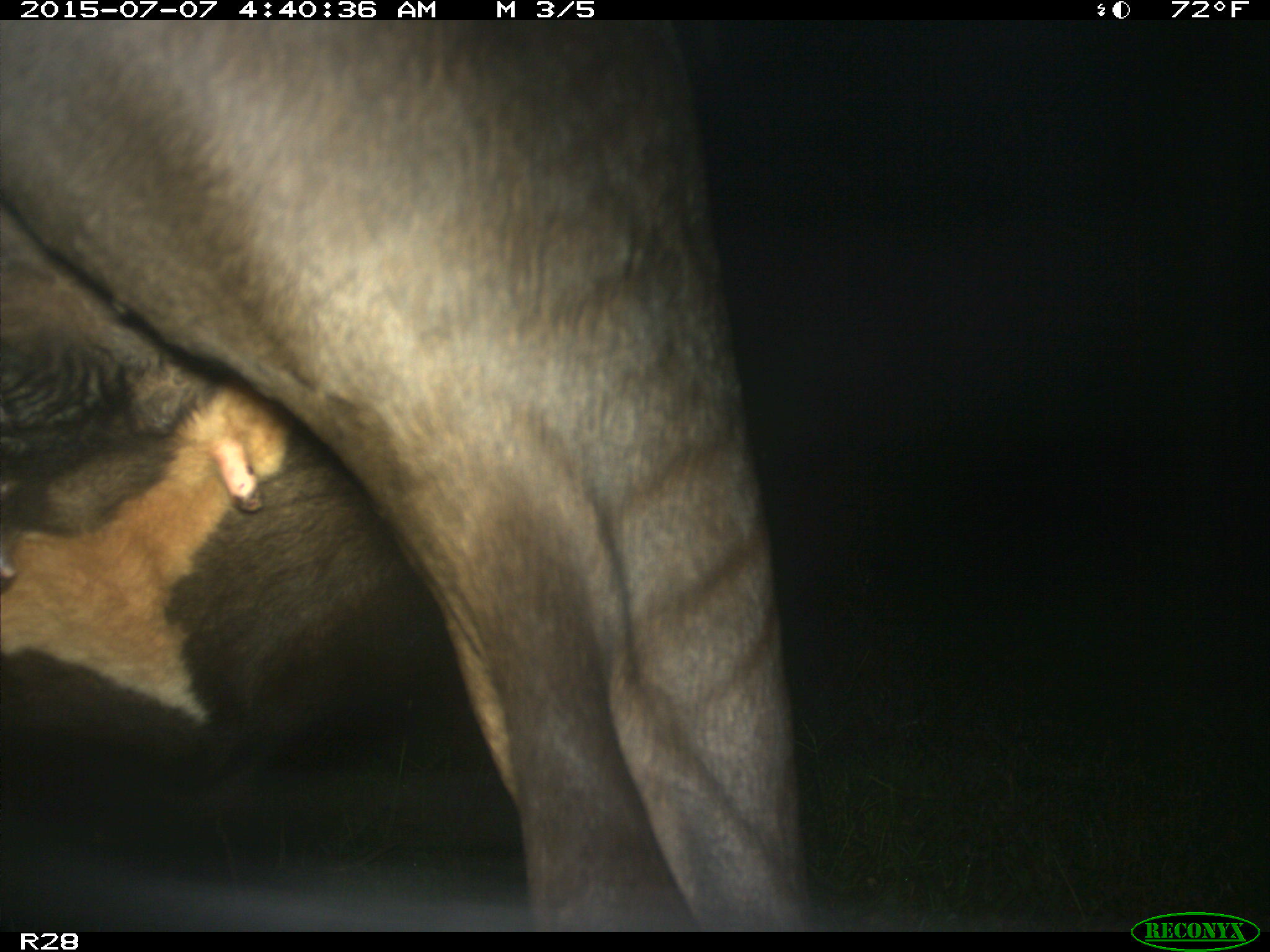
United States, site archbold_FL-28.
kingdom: Animalia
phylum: Chordata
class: Mammalia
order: Artiodactyla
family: Bovidae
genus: Bos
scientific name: Bos taurus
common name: domestic cow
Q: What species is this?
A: Bos taurus (domestic cow).